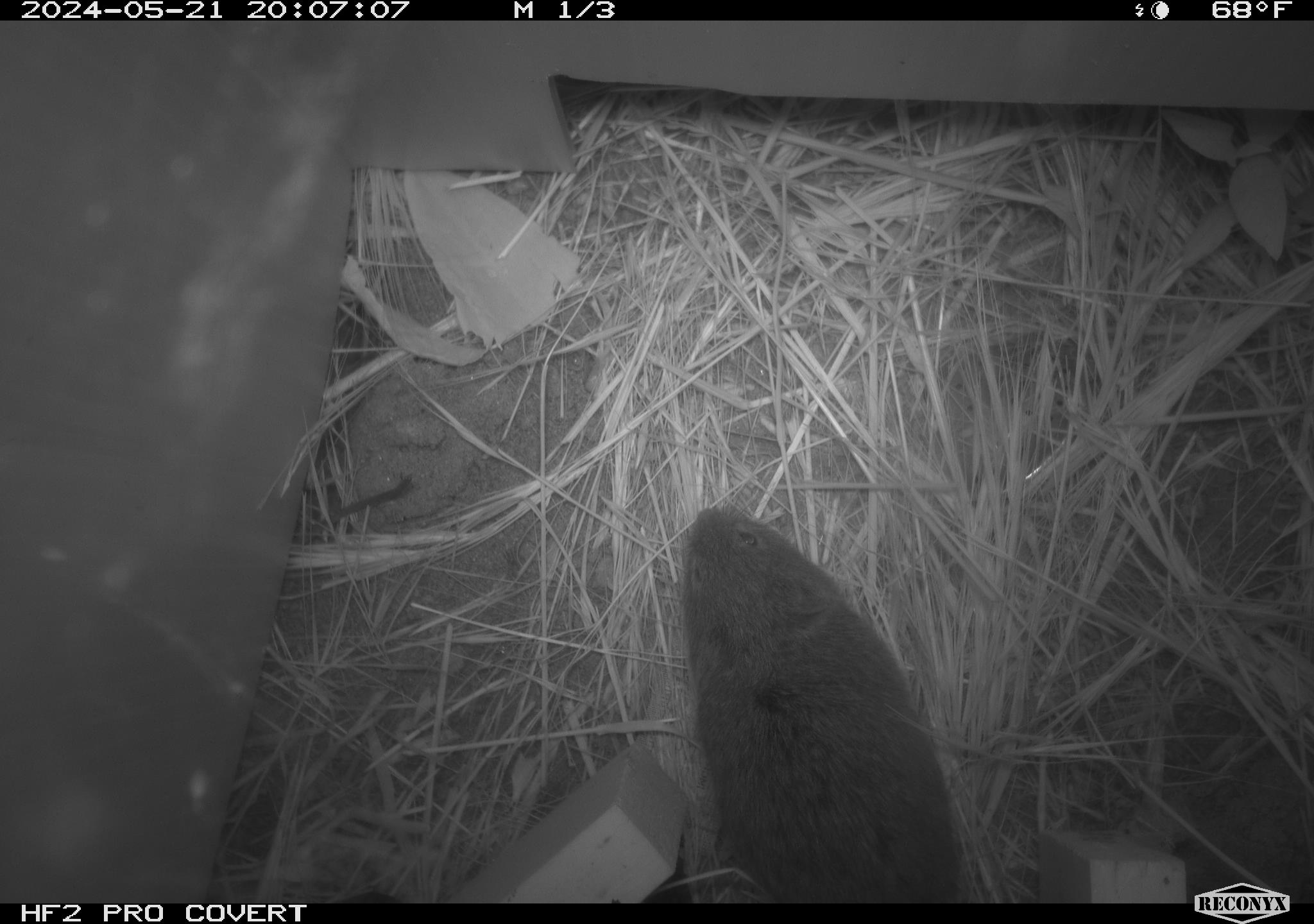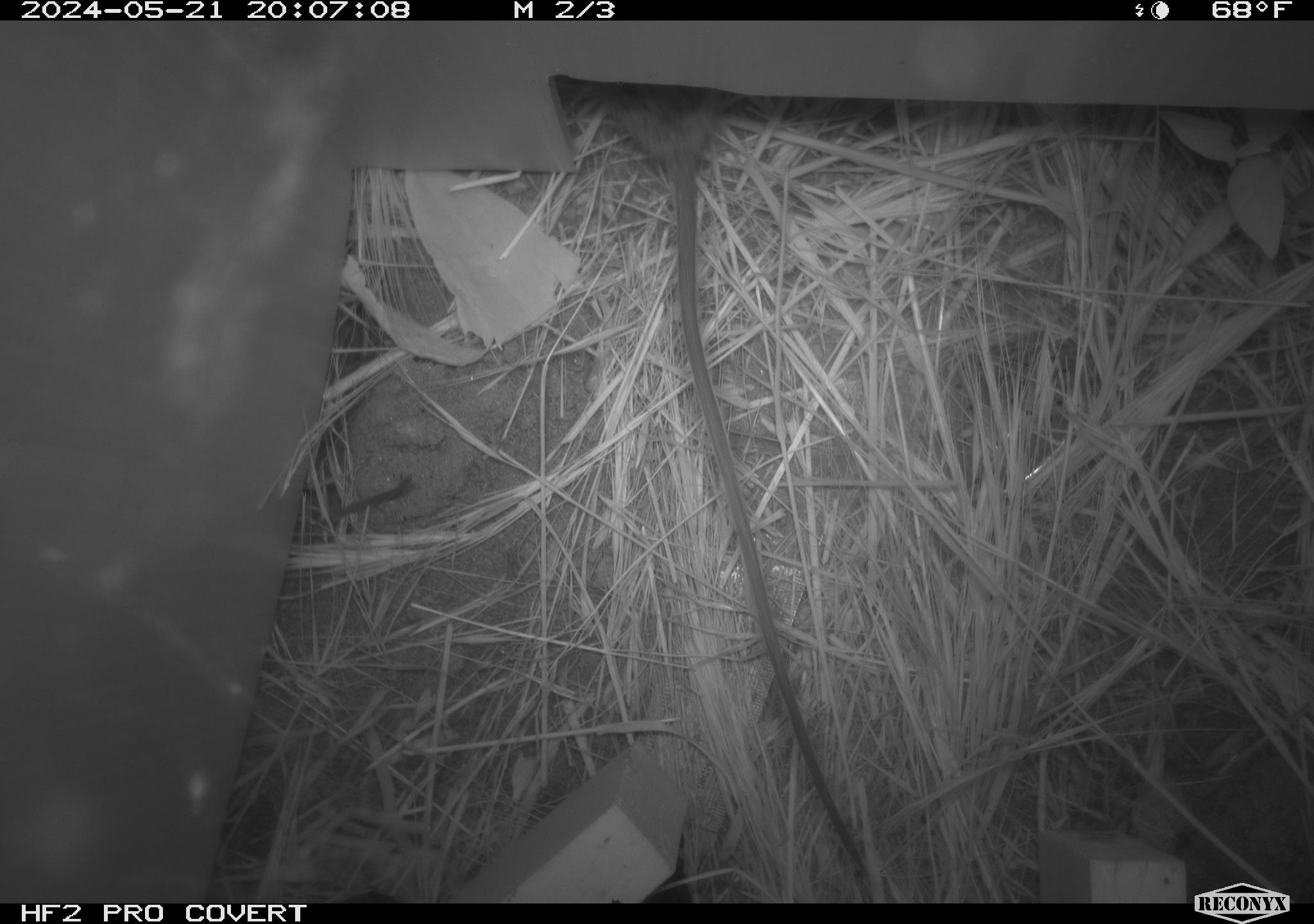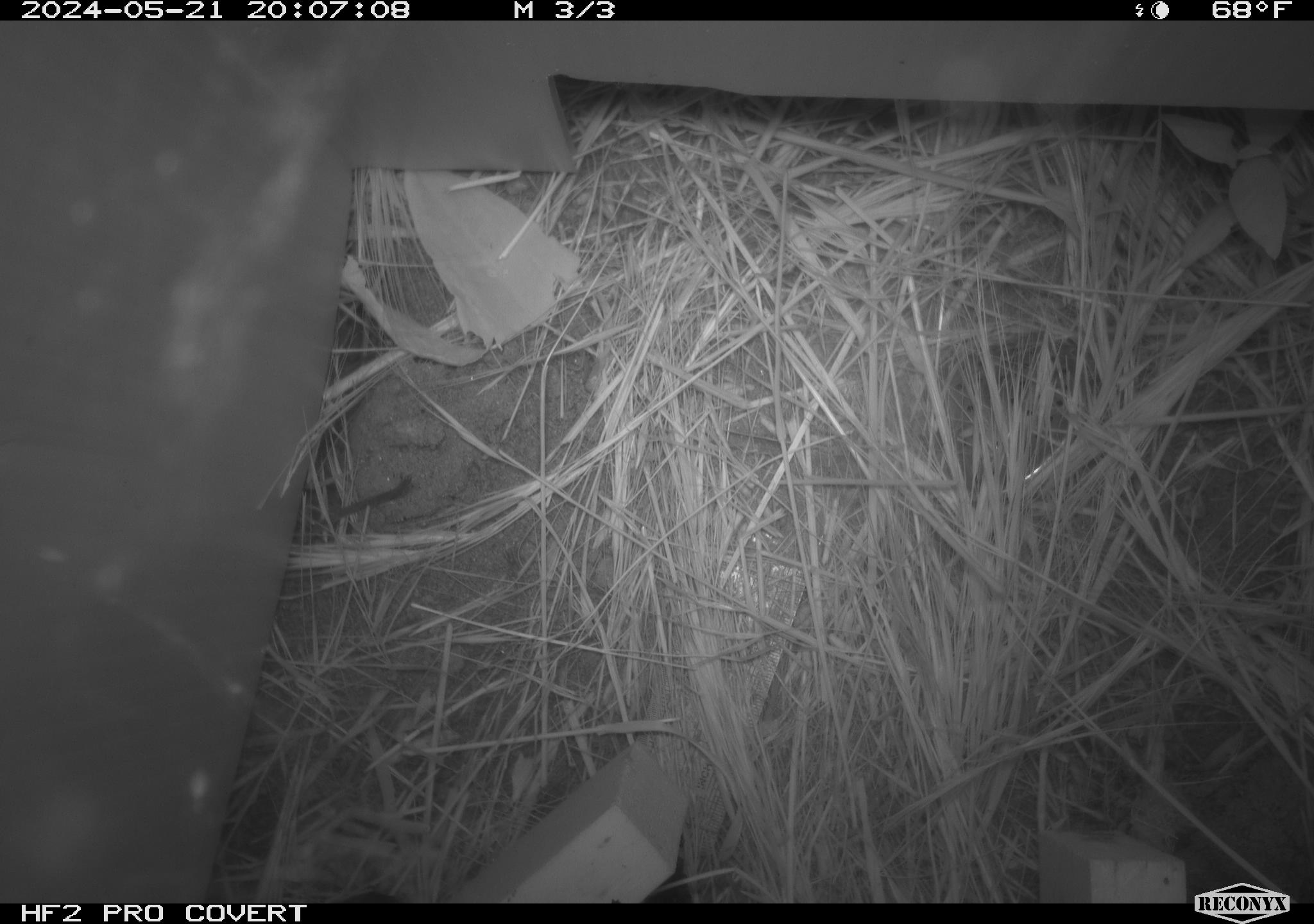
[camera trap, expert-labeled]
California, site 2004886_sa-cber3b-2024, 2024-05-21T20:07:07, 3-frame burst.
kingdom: Animalia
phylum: Chordata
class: Mammalia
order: Rodentia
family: Cricetidae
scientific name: Arvicolinae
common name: voles, lemmings, and muskrats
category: arvicolinae subfamily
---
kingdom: Animalia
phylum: Chordata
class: Mammalia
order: Rodentia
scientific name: Rodentia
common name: mouse species